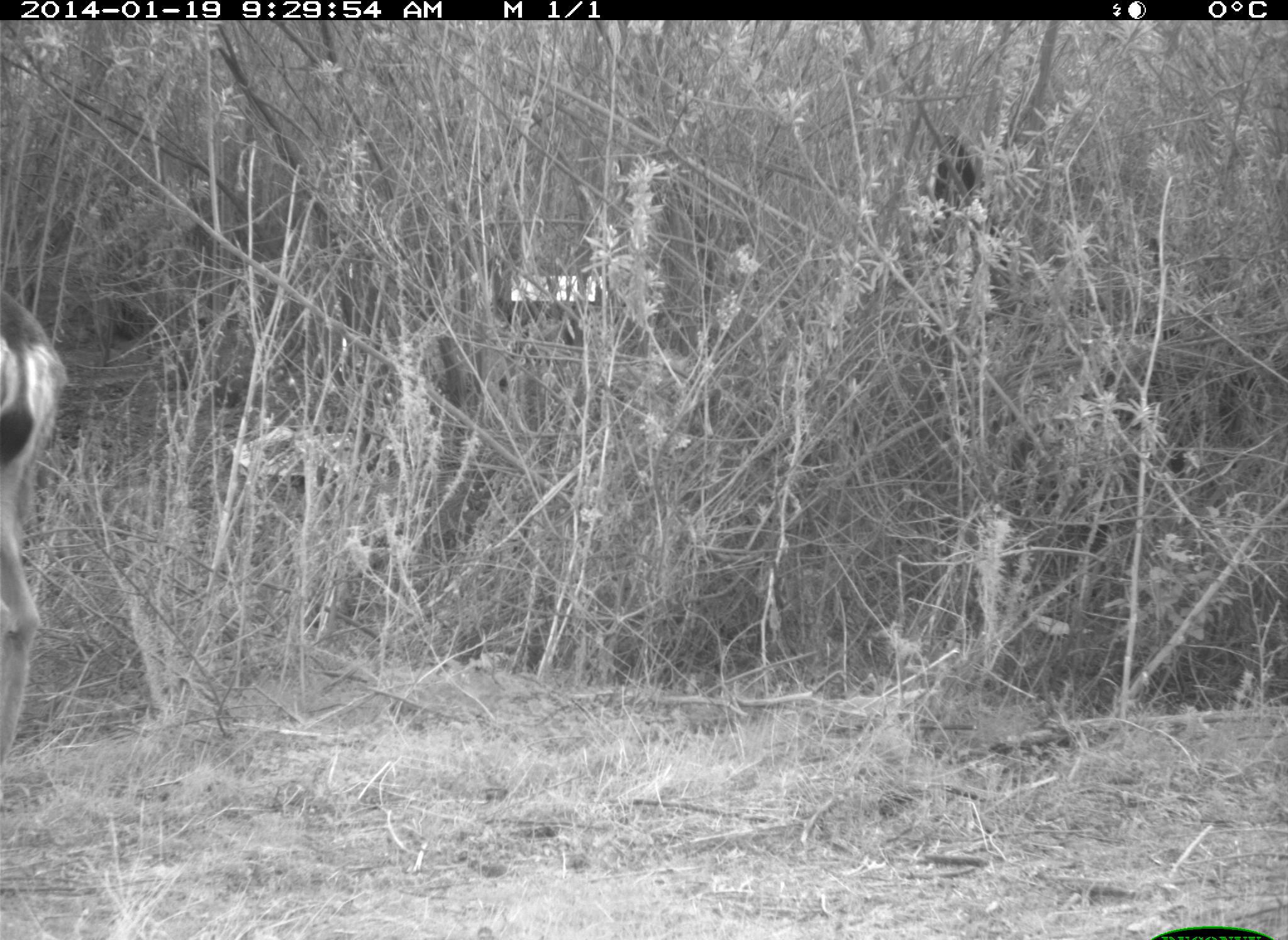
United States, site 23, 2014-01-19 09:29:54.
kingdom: Animalia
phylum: Chordata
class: Mammalia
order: Artiodactyla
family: Cervidae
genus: Odocoileus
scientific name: Odocoileus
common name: deer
Deer (Odocoileus).